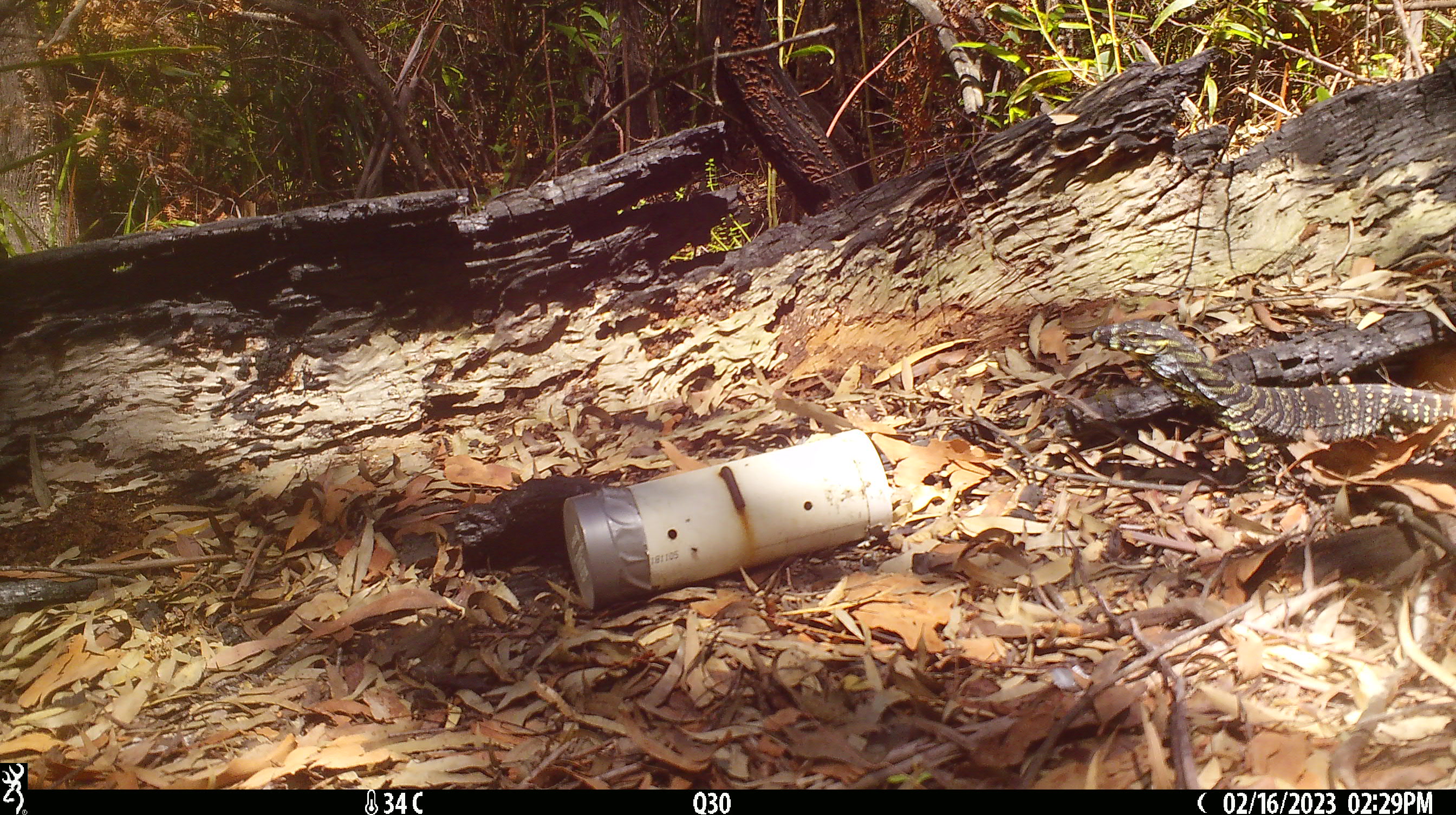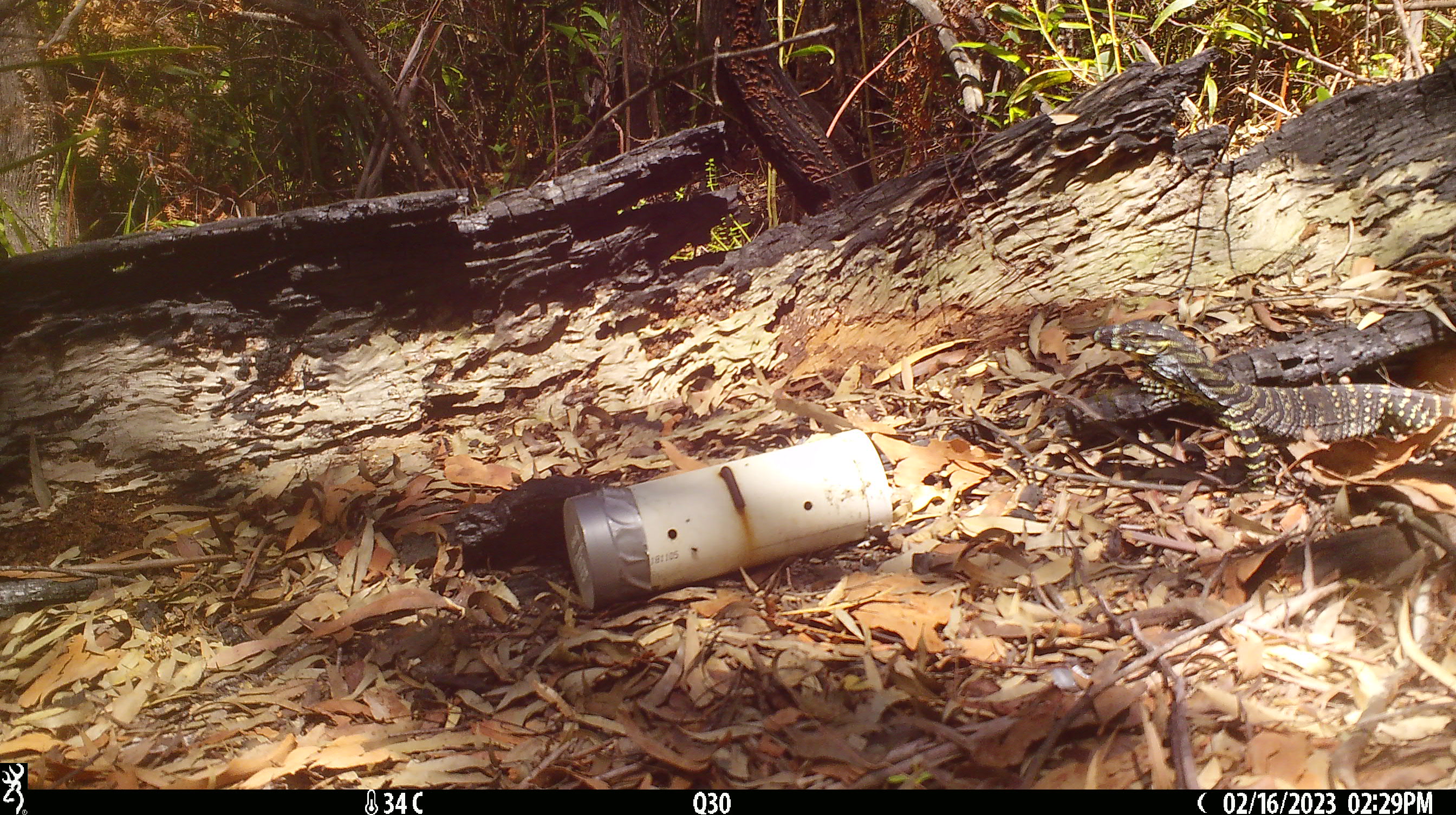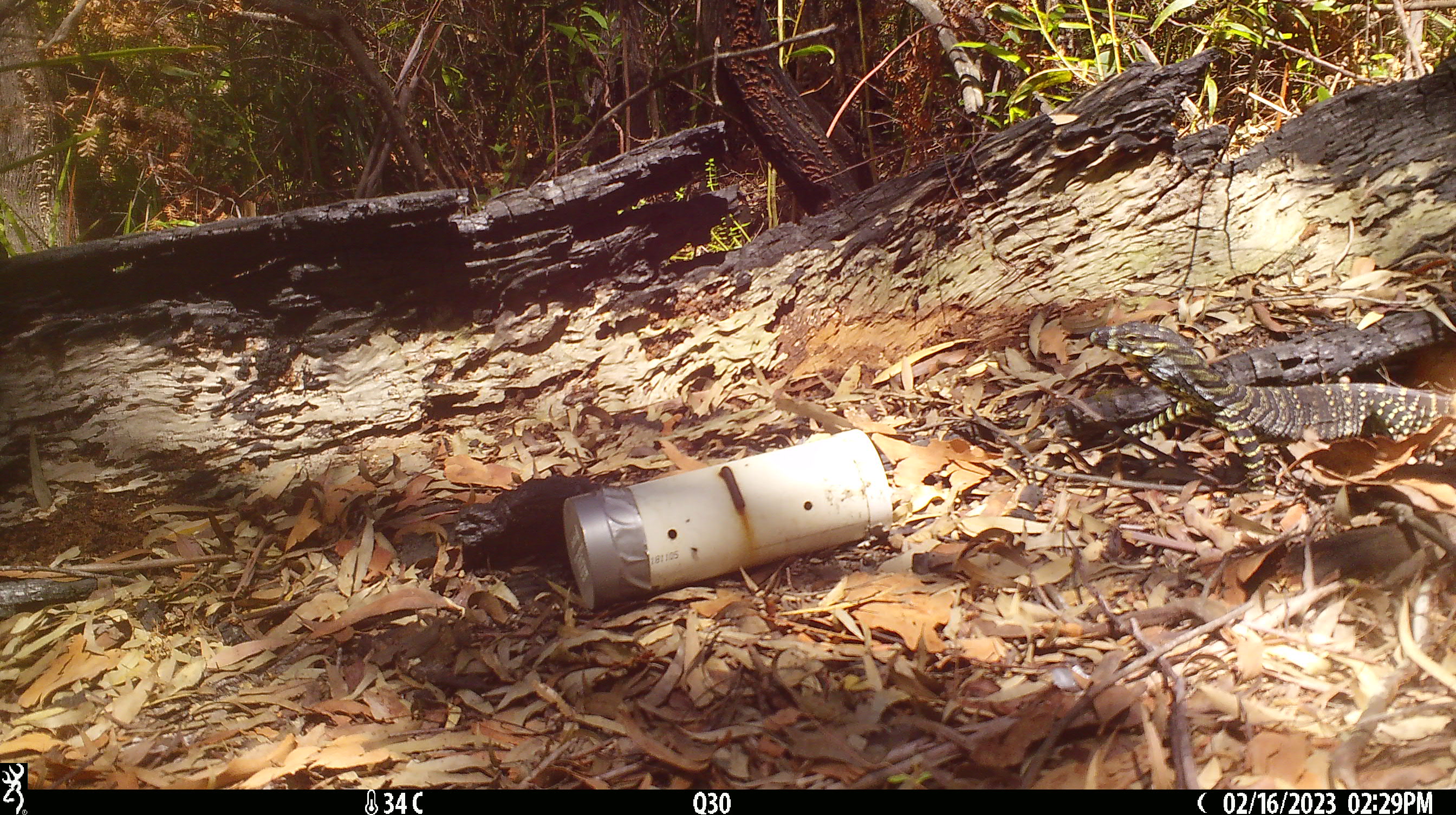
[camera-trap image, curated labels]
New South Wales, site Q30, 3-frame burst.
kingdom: Animalia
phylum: Chordata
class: Reptilia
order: Squamata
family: Varanidae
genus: Varanus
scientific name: Varanus varius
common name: lace monitor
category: goanna